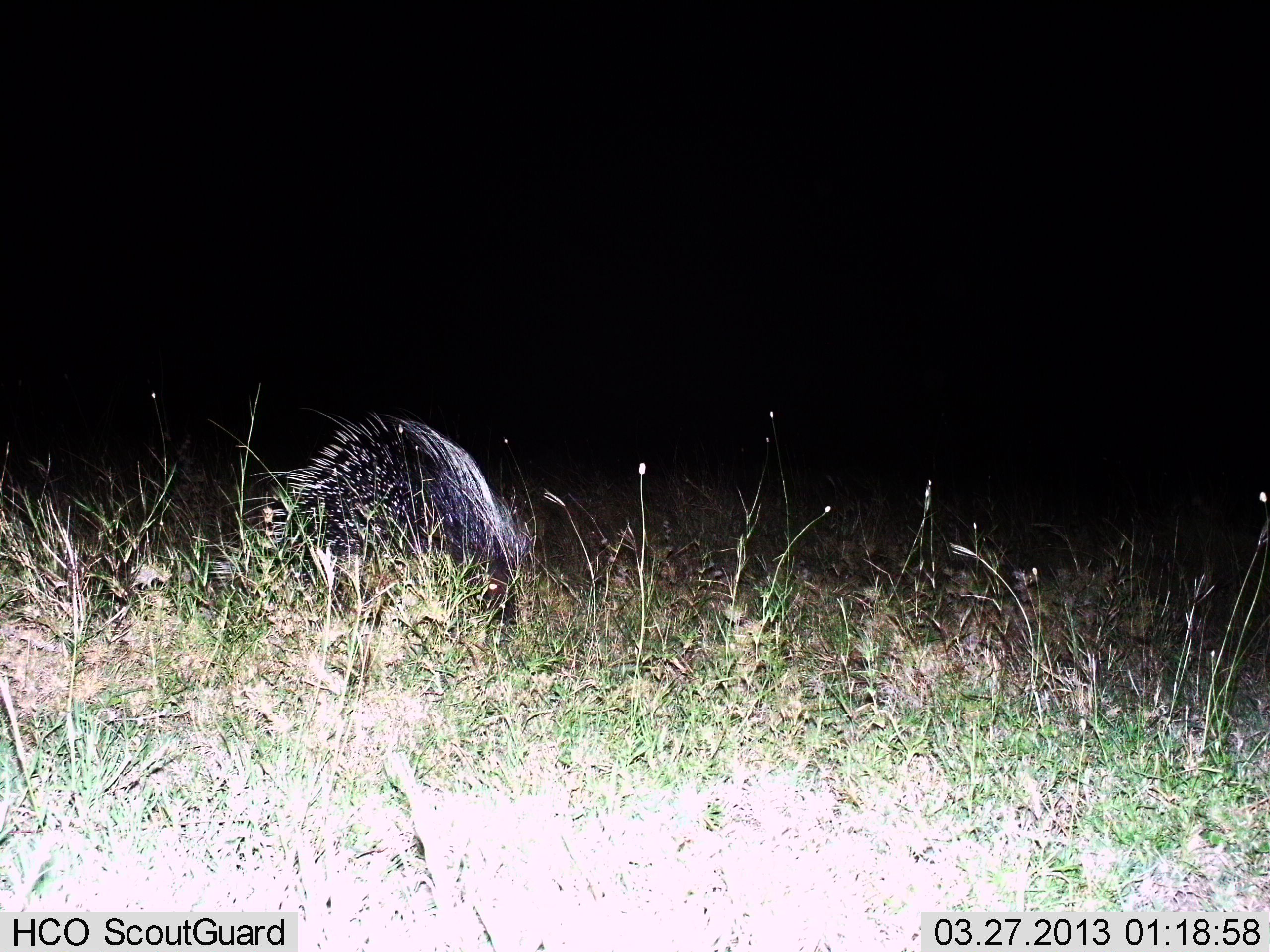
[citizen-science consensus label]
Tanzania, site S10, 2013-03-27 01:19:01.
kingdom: Animalia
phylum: Chordata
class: Mammalia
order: Rodentia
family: Hystricidae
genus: Hystrix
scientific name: Hystrix cristata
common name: crested porcupine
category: porcupine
Porcupine (crested porcupine) (Hystrix cristata), count 1. Behavior (volunteer vote fractions): standing 42%, resting 4%, moving 33%, interacting 0%. Young present (vote fraction): 0%. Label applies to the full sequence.